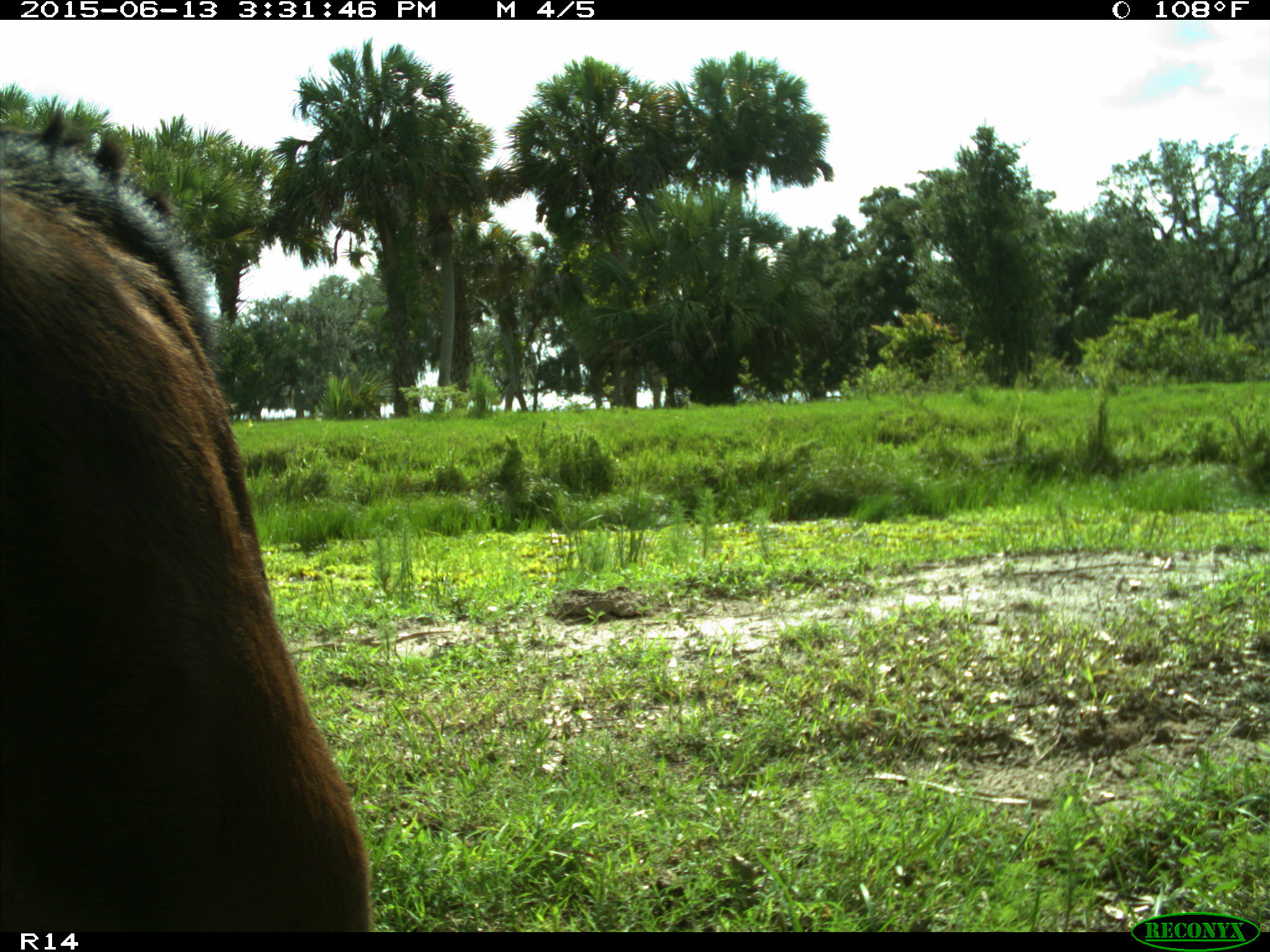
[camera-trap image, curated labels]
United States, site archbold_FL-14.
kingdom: Animalia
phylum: Chordata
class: Mammalia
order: Artiodactyla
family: Bovidae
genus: Bos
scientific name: Bos taurus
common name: domestic cow